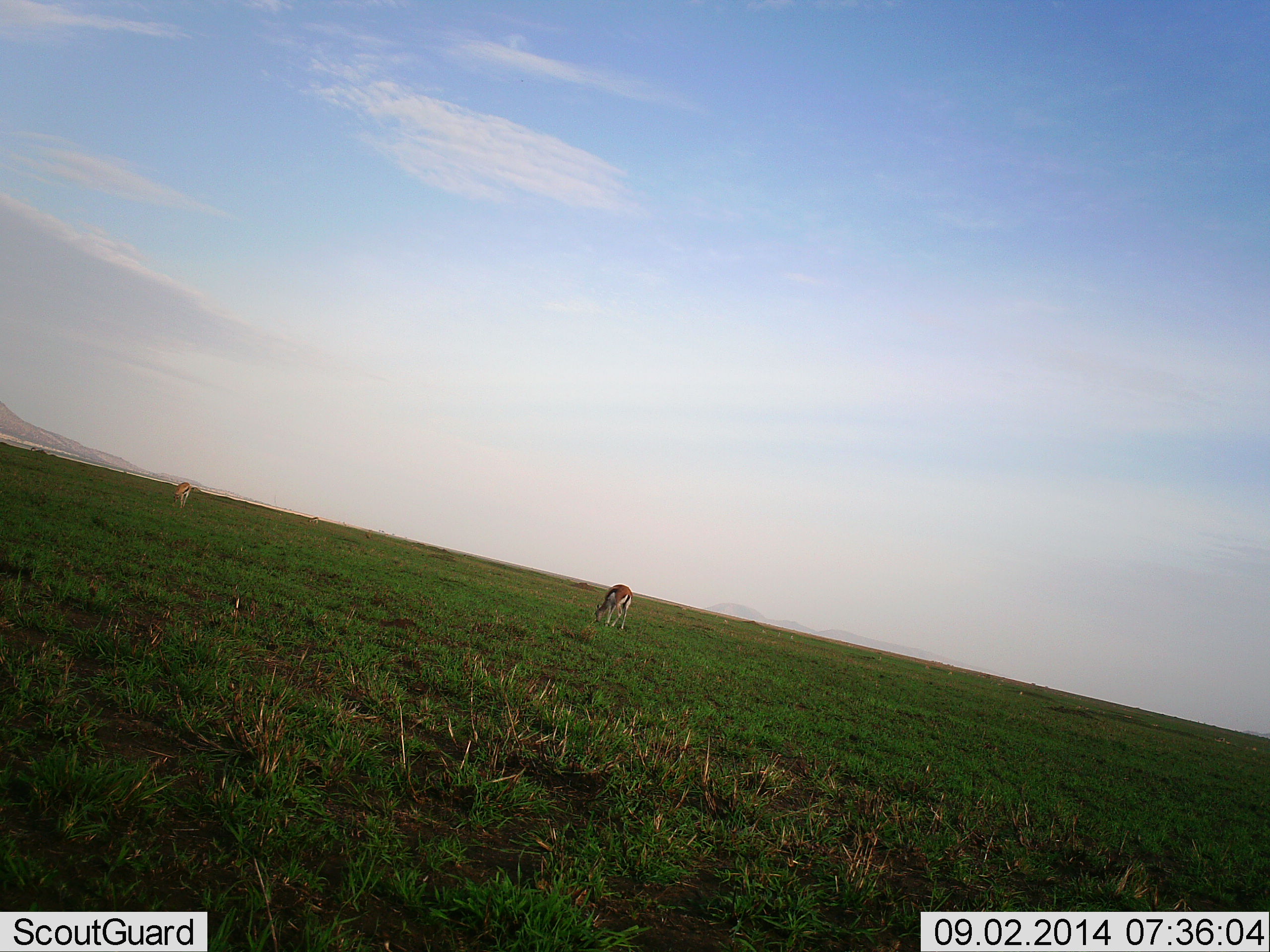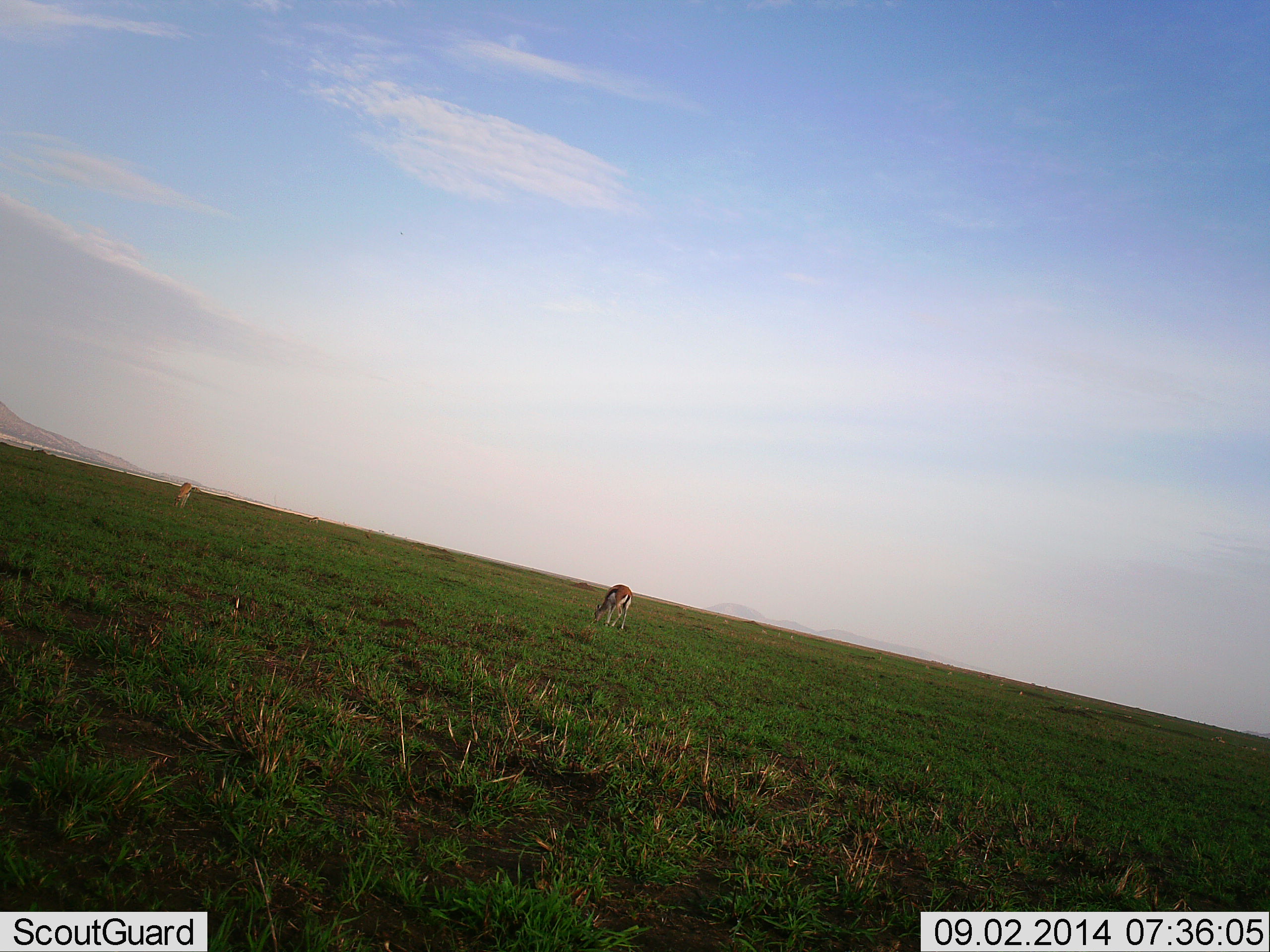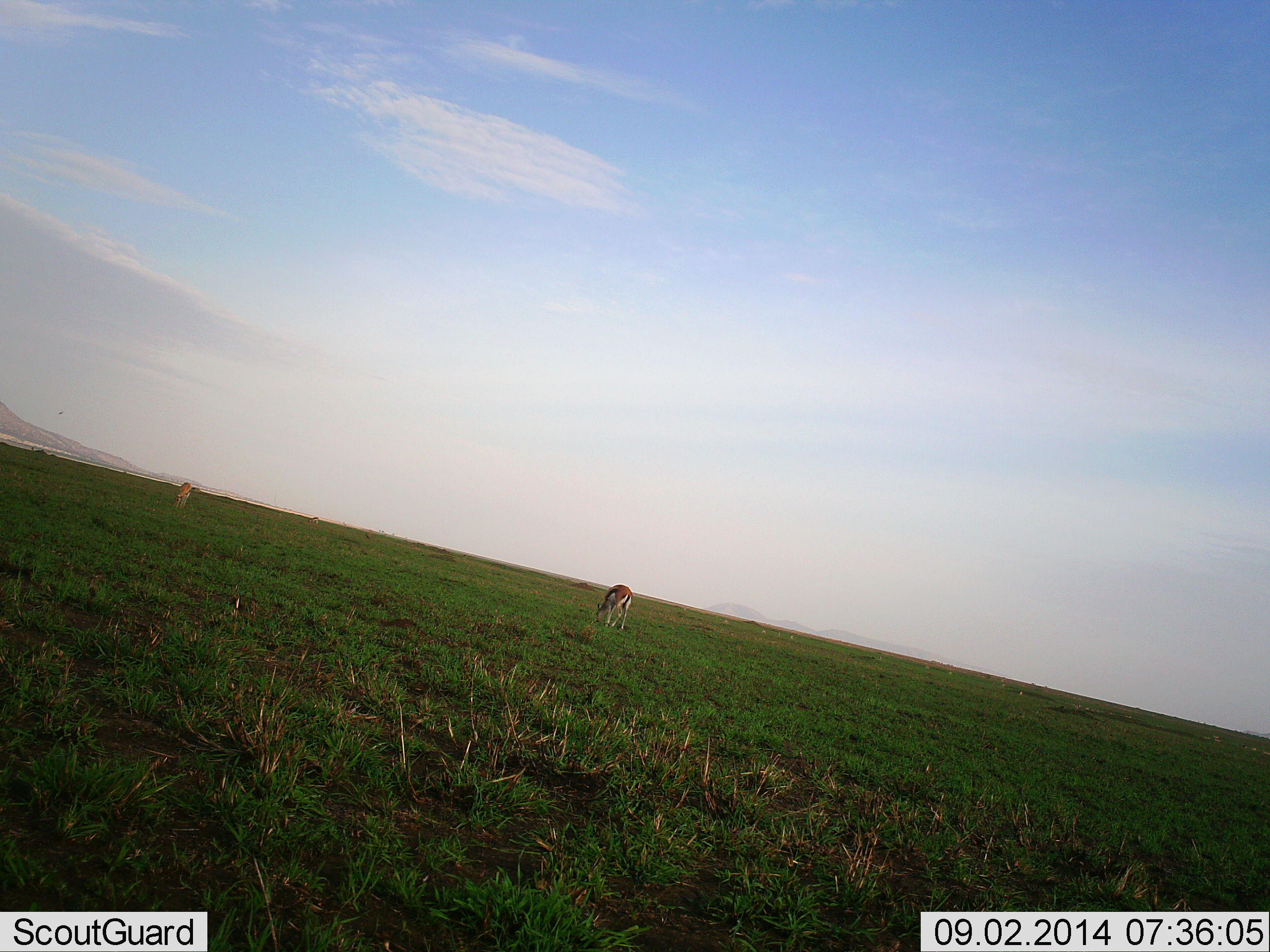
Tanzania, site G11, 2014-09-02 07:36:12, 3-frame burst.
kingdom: Animalia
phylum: Chordata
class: Mammalia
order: Artiodactyla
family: Bovidae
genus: Eudorcas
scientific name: Eudorcas thomsonii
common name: thomson's gazelle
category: gazellethomsons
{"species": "gazellethomsons (thomson's gazelle) (Eudorcas thomsonii)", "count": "2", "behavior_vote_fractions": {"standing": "30%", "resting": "0%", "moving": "0%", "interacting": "0%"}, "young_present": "0%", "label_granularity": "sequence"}